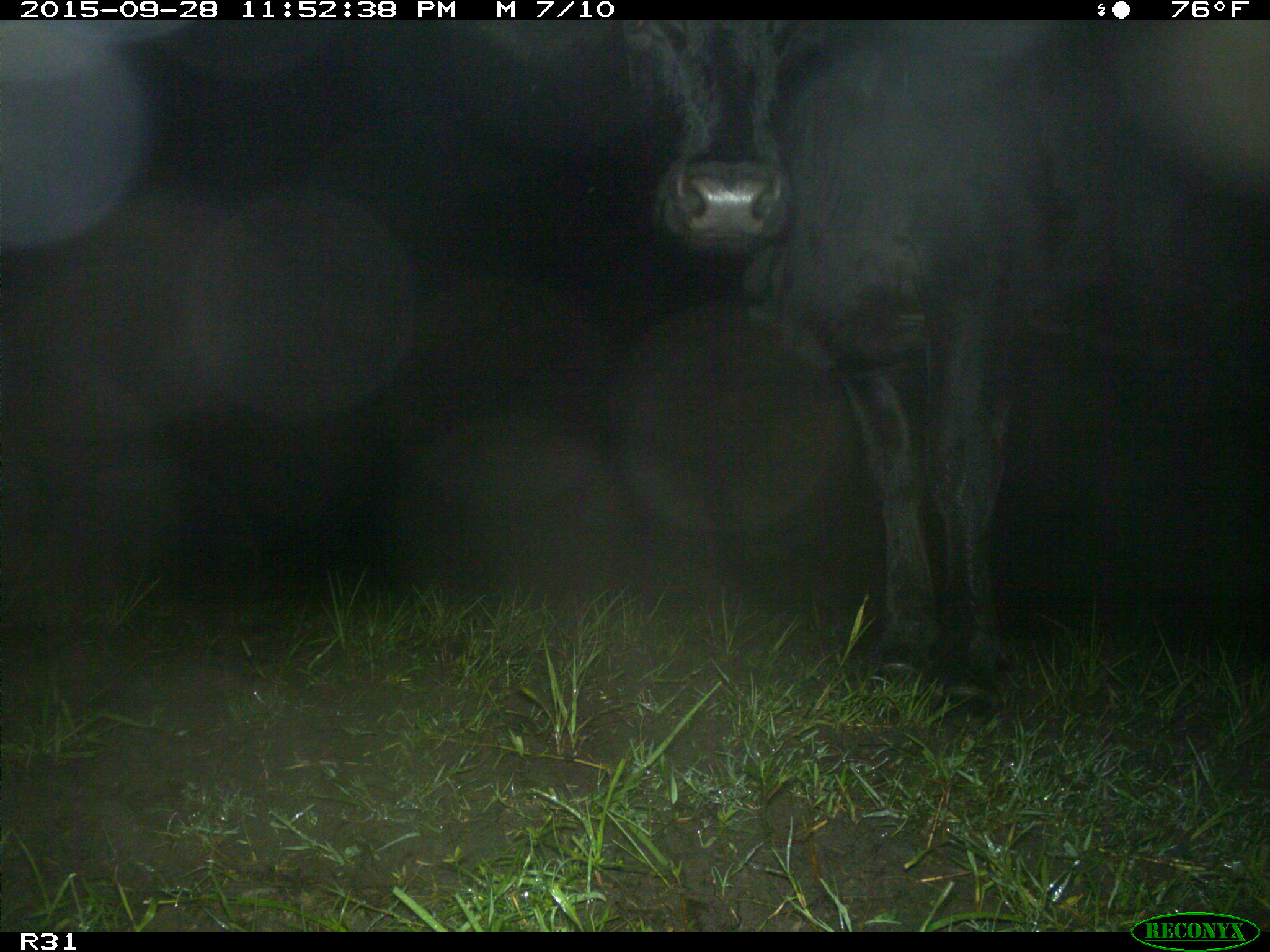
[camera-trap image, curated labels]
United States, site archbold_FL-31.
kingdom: Animalia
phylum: Chordata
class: Mammalia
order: Artiodactyla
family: Bovidae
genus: Bos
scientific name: Bos taurus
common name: domestic cow